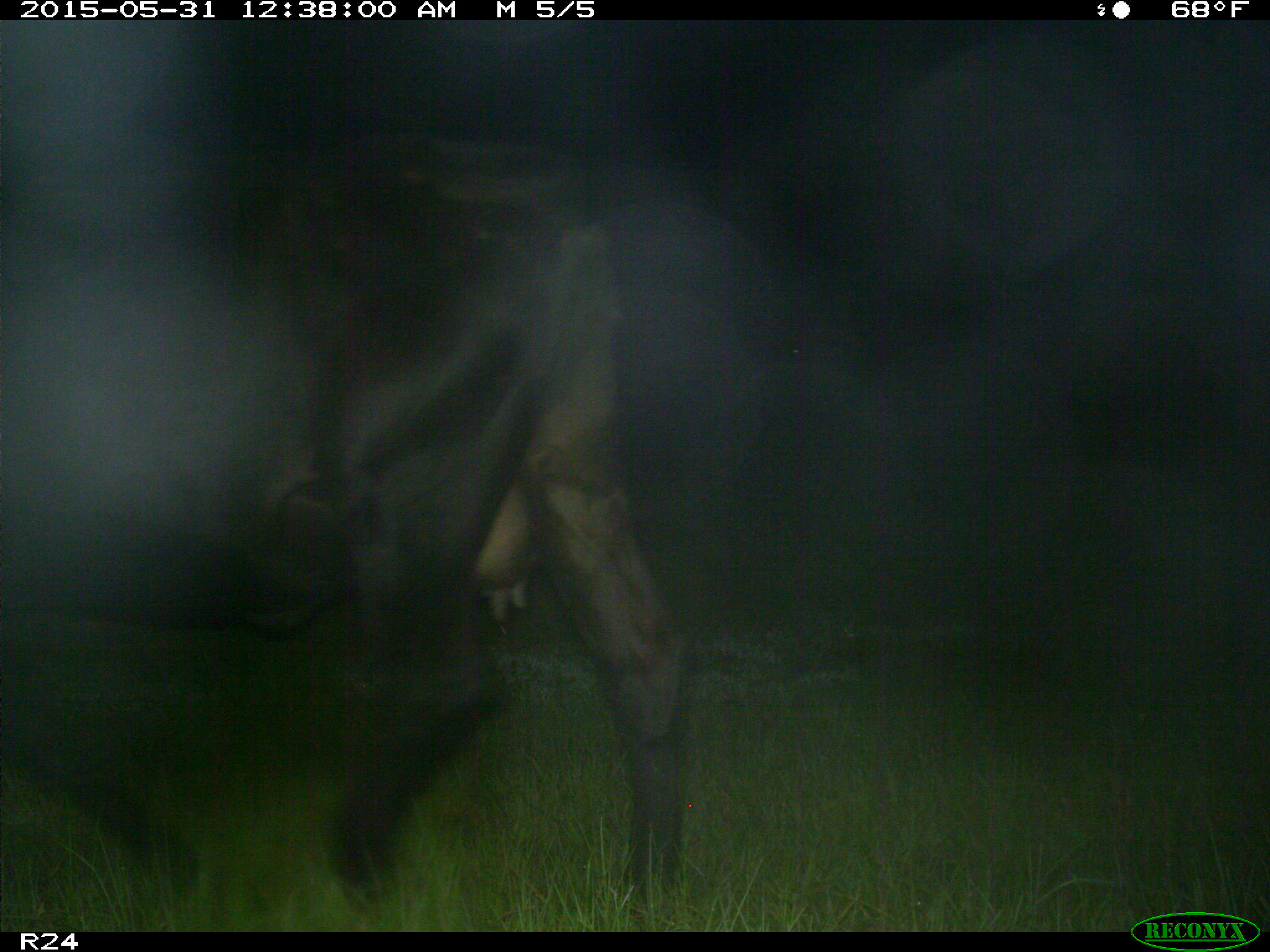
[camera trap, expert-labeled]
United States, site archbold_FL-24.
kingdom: Animalia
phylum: Chordata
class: Mammalia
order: Artiodactyla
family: Bovidae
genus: Bos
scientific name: Bos taurus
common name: domestic cow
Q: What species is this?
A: Bos taurus (domestic cow).